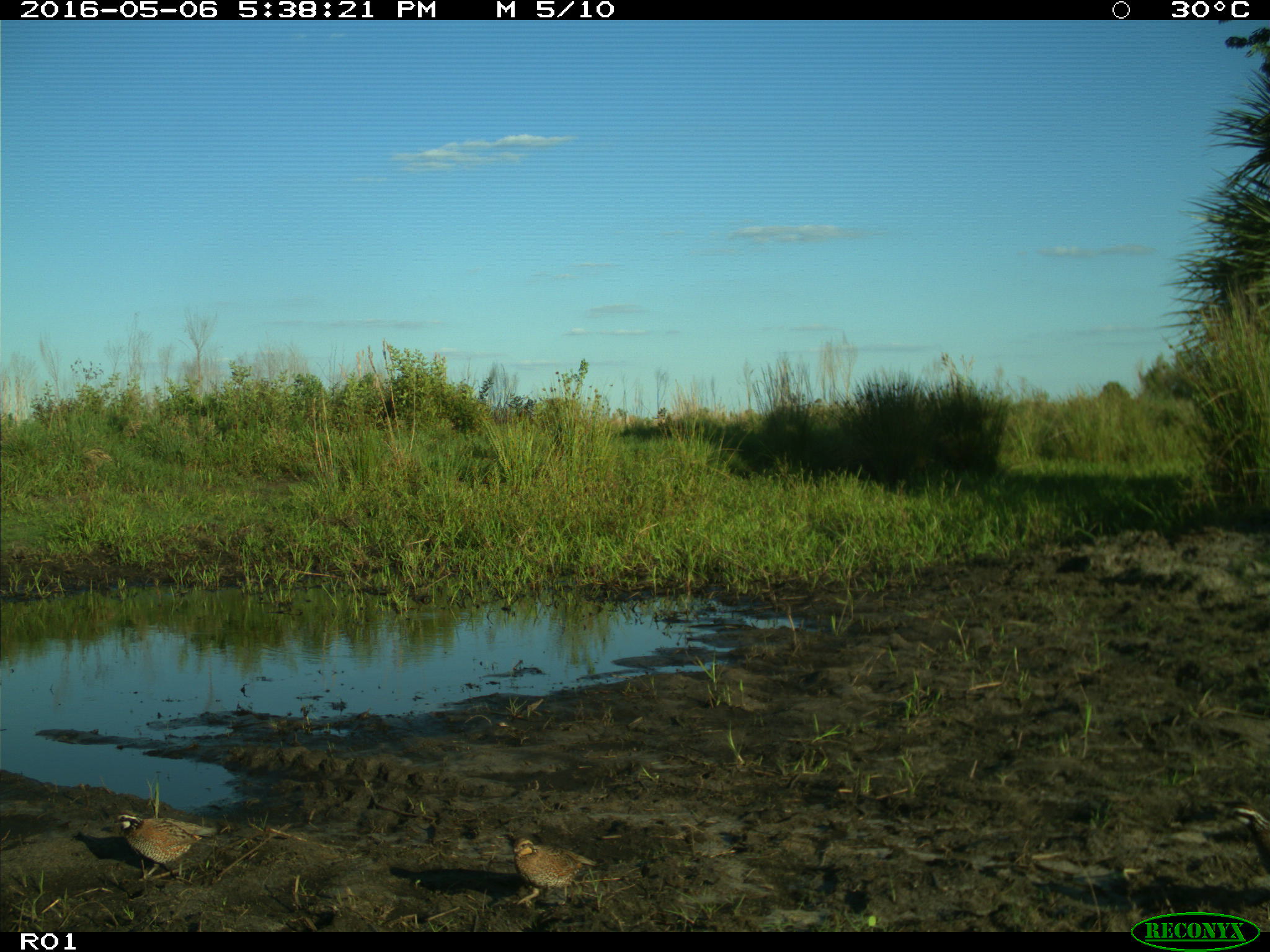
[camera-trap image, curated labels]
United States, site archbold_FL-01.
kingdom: Animalia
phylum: Chordata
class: Aves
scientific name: Aves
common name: birds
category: unidentified bird